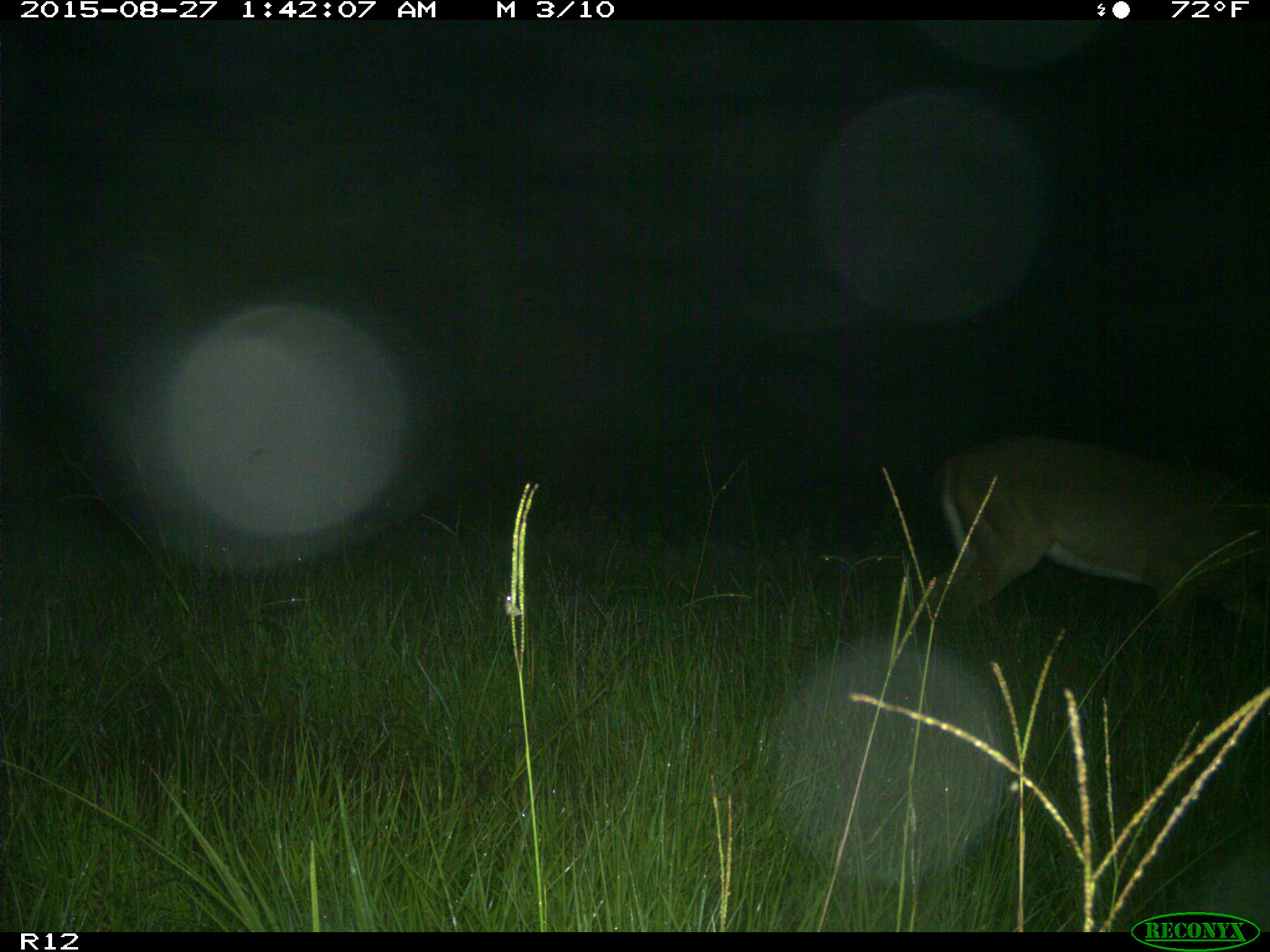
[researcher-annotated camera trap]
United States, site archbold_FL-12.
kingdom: Animalia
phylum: Chordata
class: Mammalia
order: Artiodactyla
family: Cervidae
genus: Odocoileus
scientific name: Odocoileus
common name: deer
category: unidentified deer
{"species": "unidentified deer (deer) (Odocoileus)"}